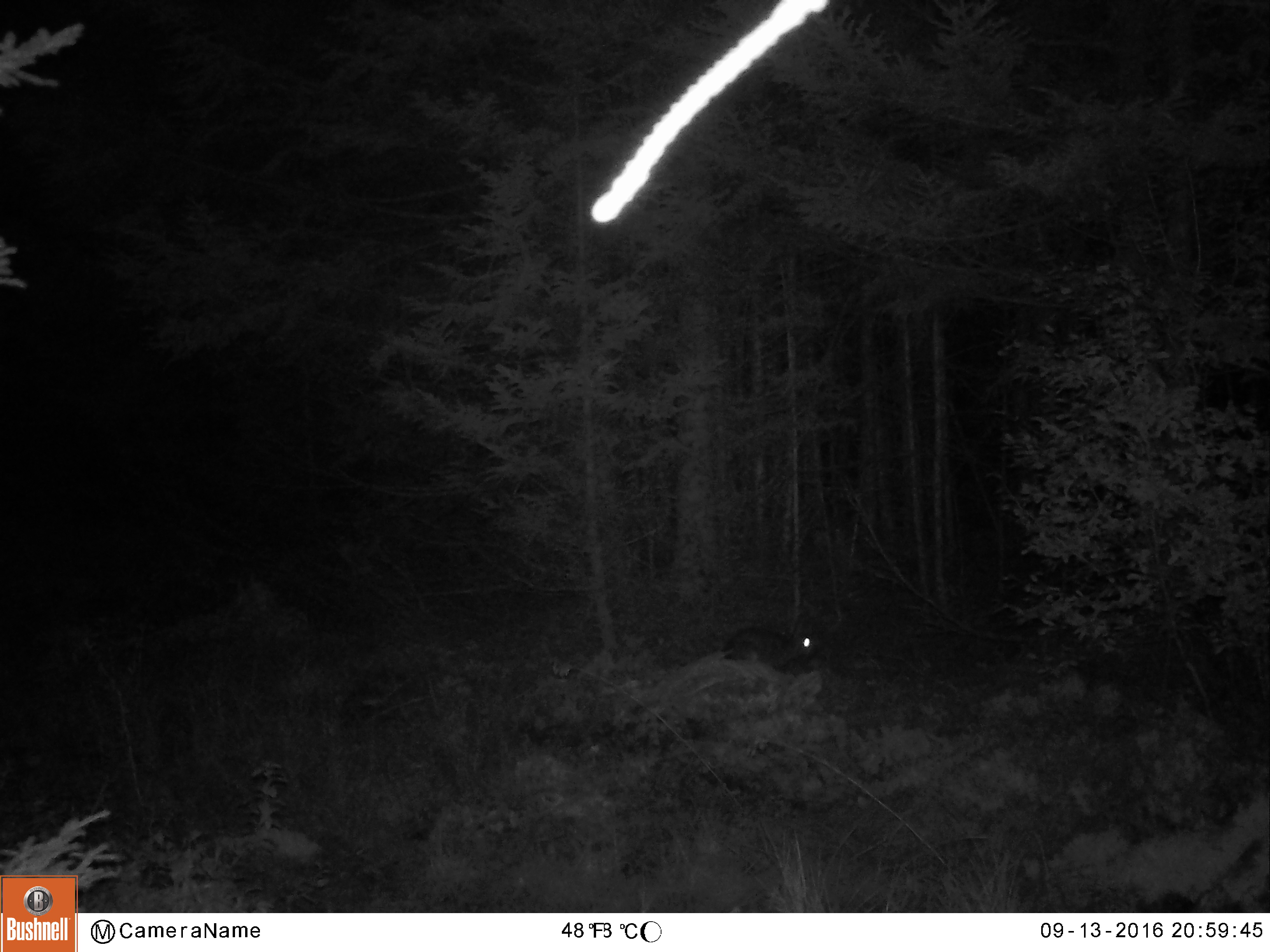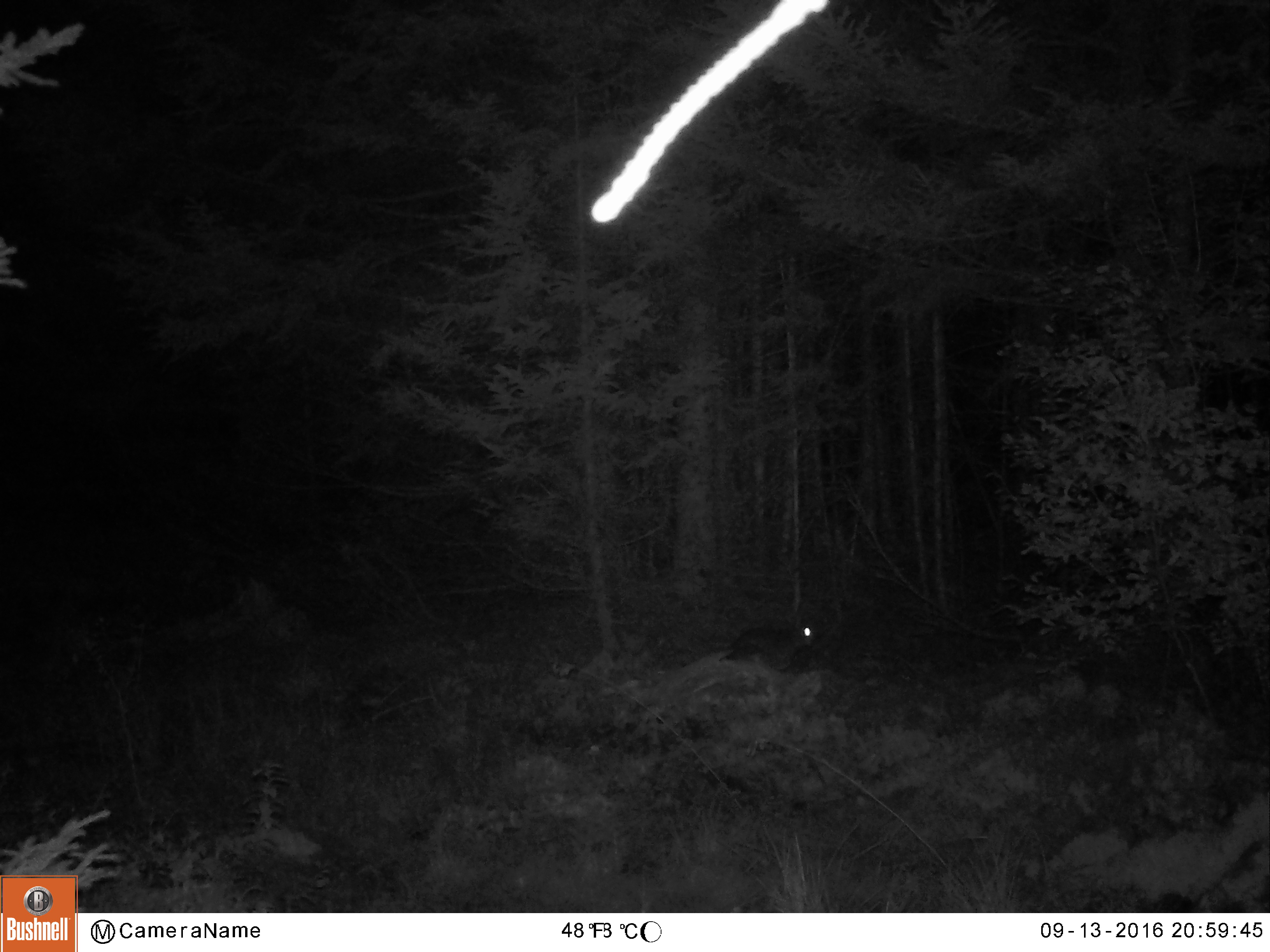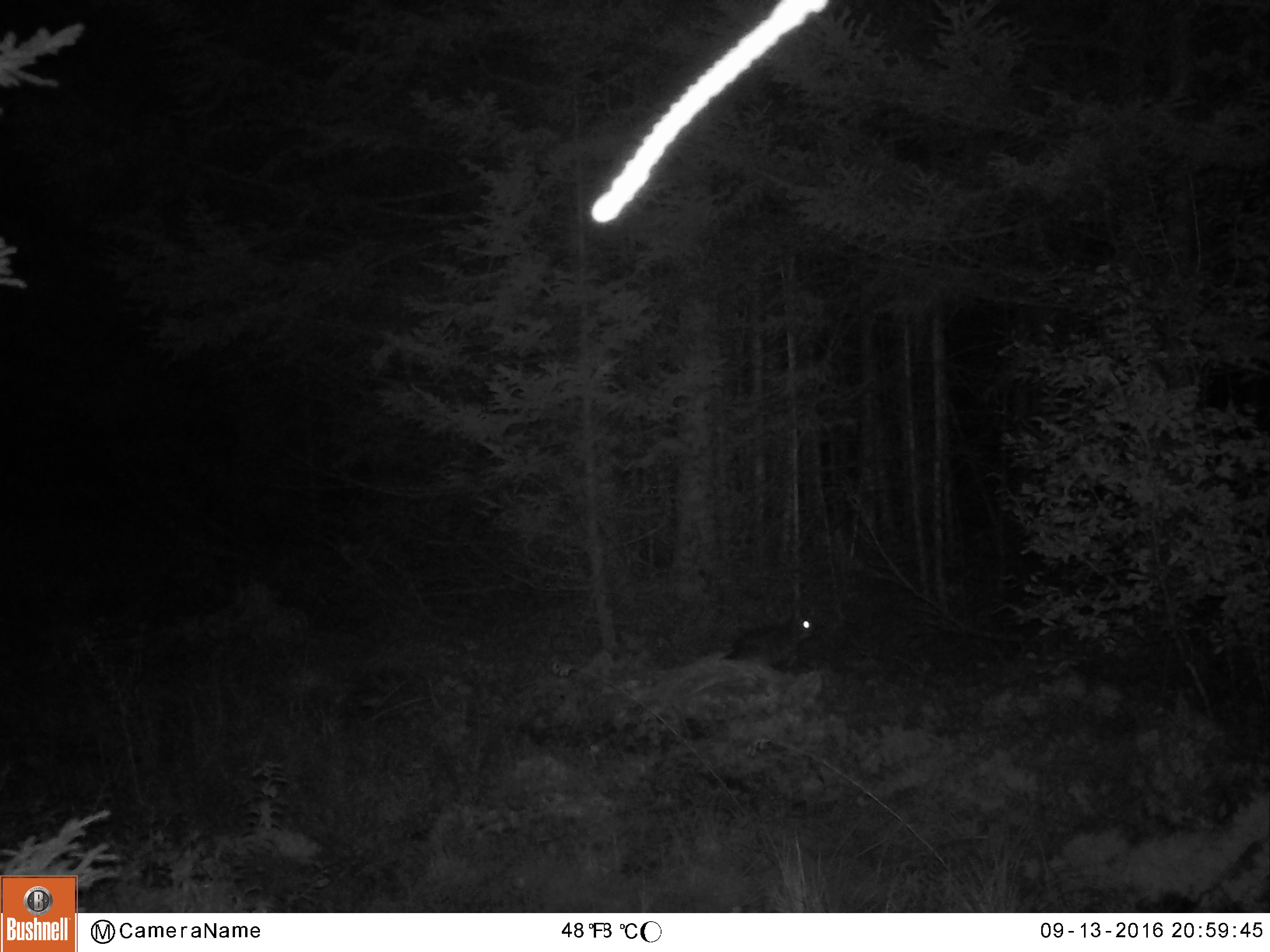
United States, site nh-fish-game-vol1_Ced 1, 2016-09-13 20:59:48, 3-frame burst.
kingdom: Animalia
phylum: Chordata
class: Mammalia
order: Lagomorpha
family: Leporidae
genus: Lepus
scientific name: Lepus americanus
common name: snowshoe hare